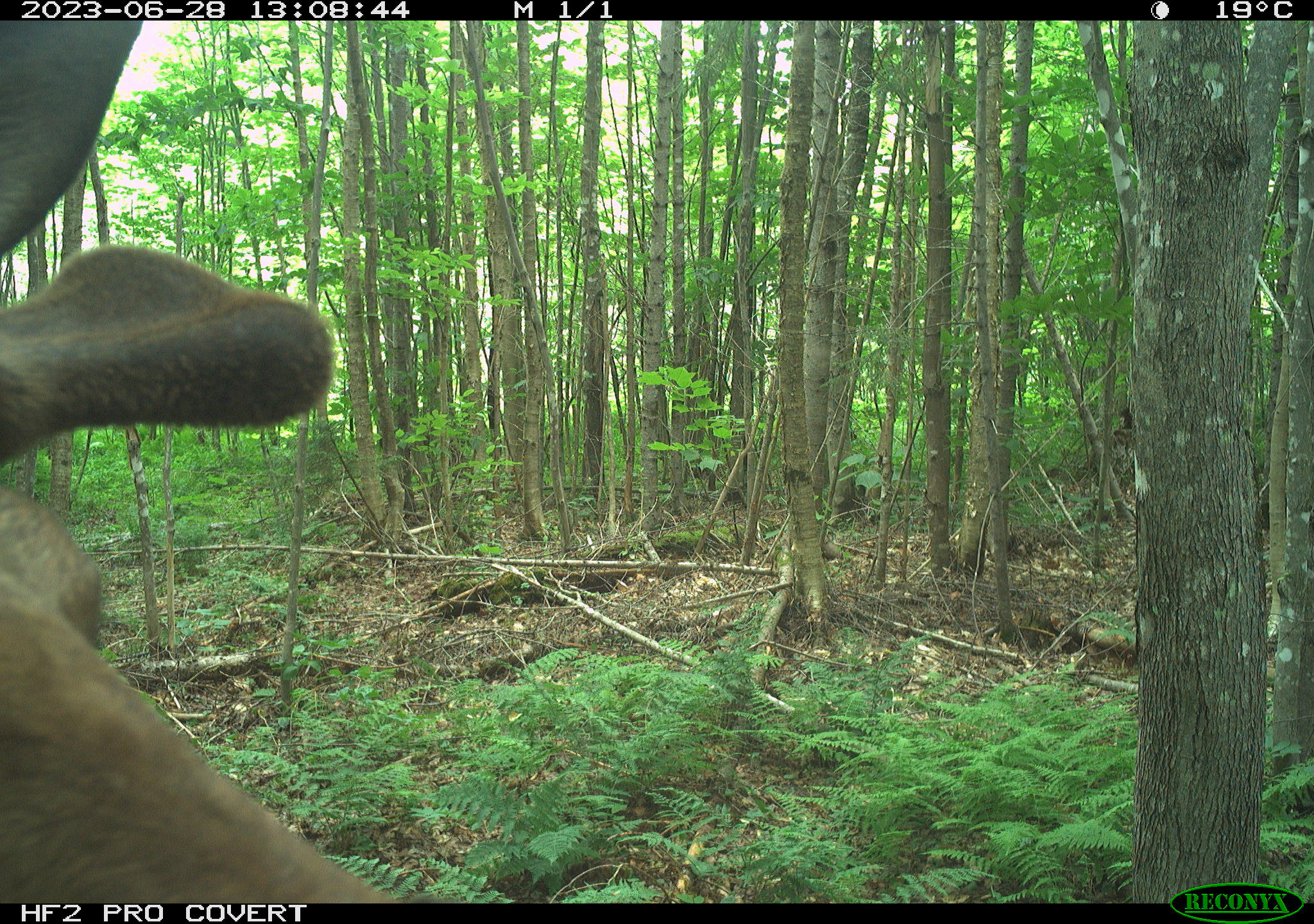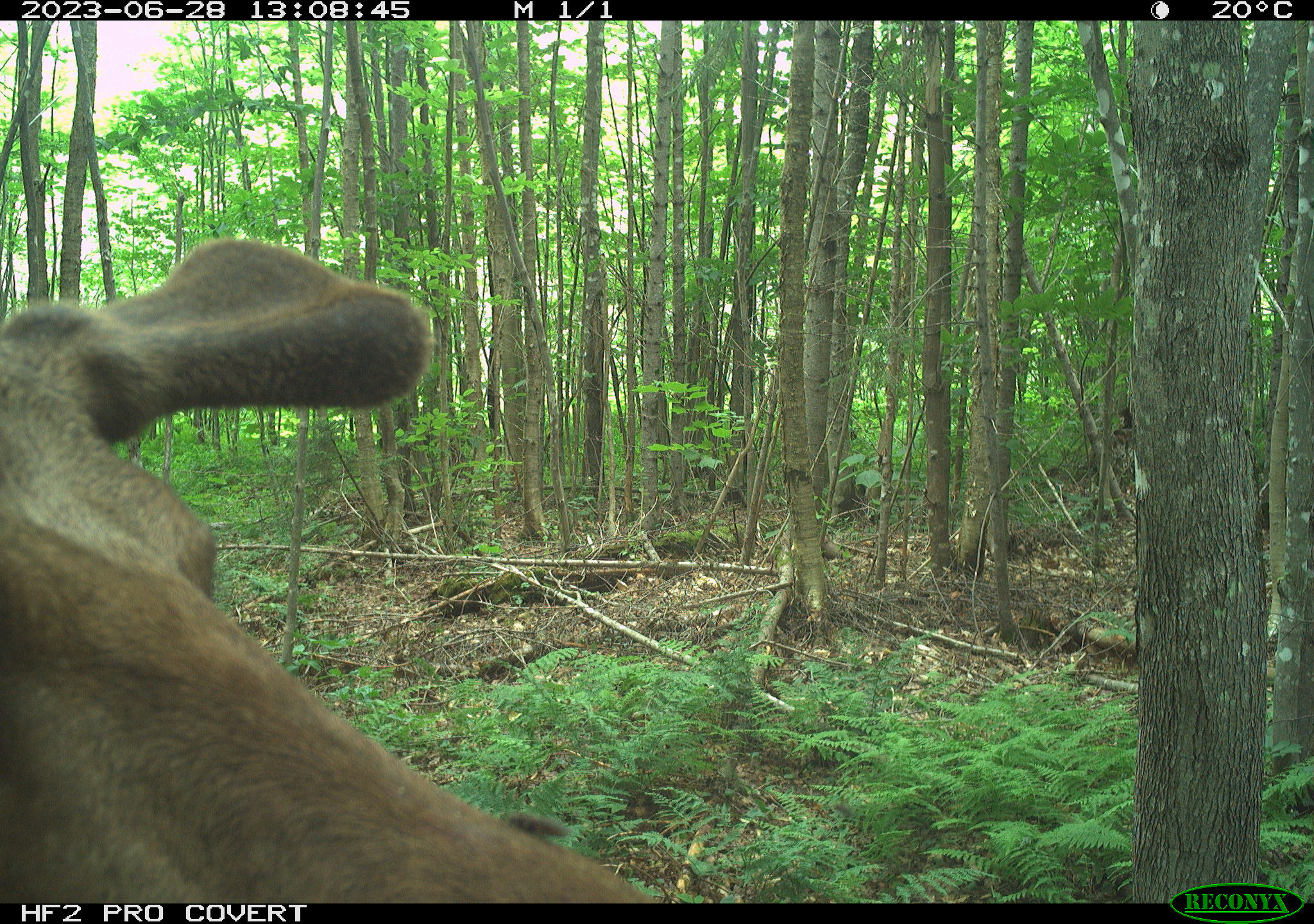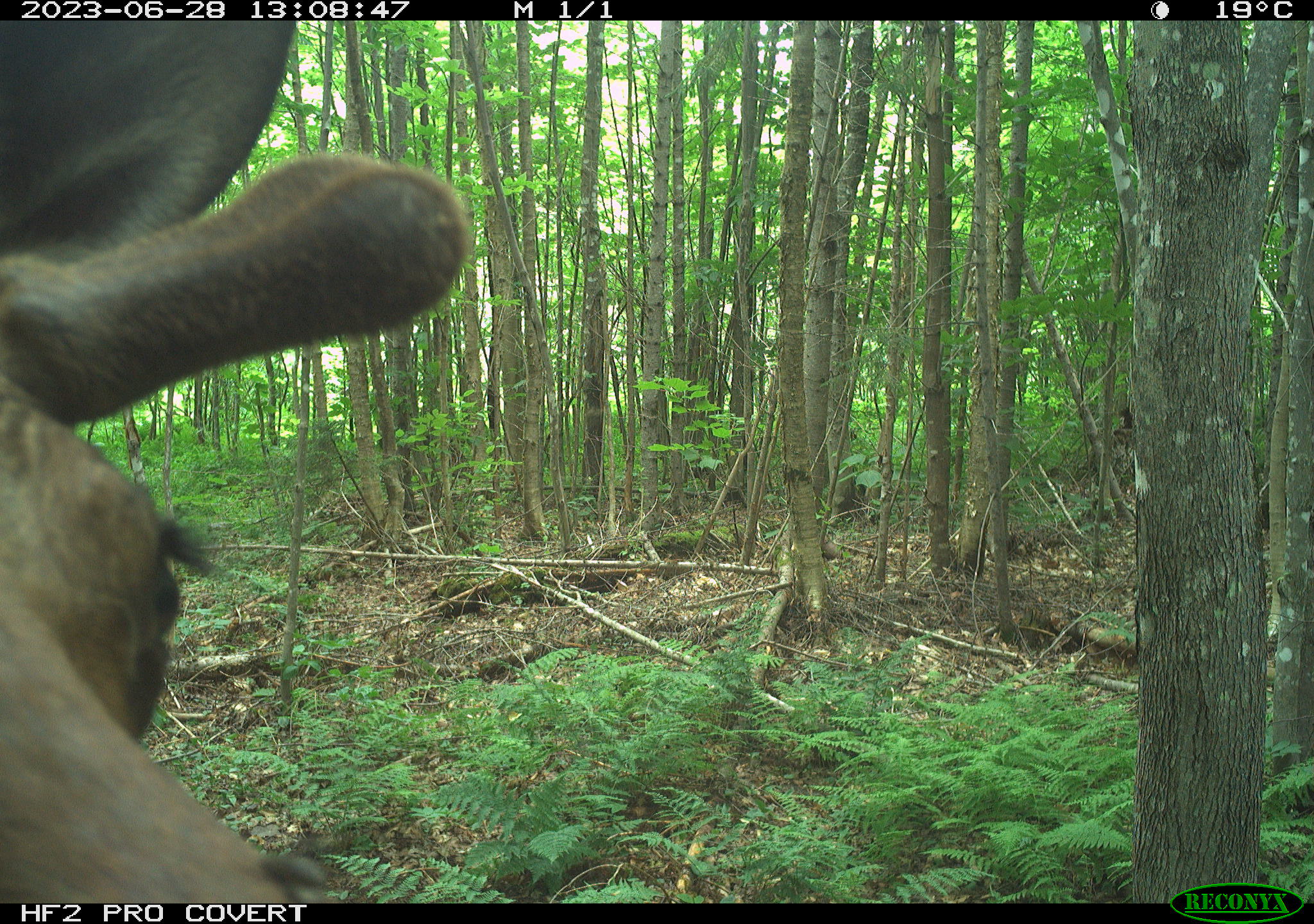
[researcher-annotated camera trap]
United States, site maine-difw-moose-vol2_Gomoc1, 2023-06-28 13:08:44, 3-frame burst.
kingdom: Animalia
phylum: Chordata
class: Mammalia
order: Artiodactyla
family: Cervidae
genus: Alces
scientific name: Alces alces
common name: moose